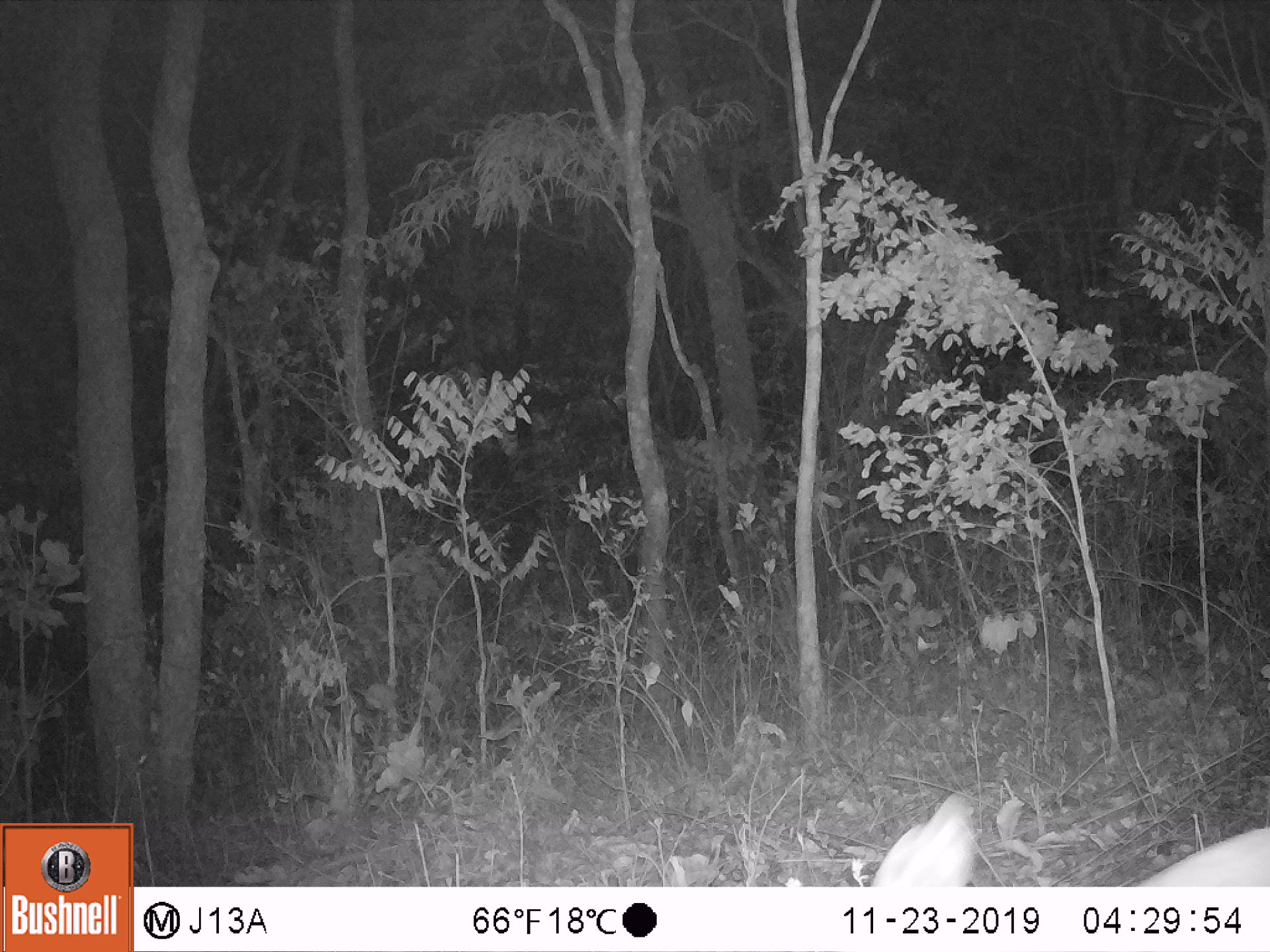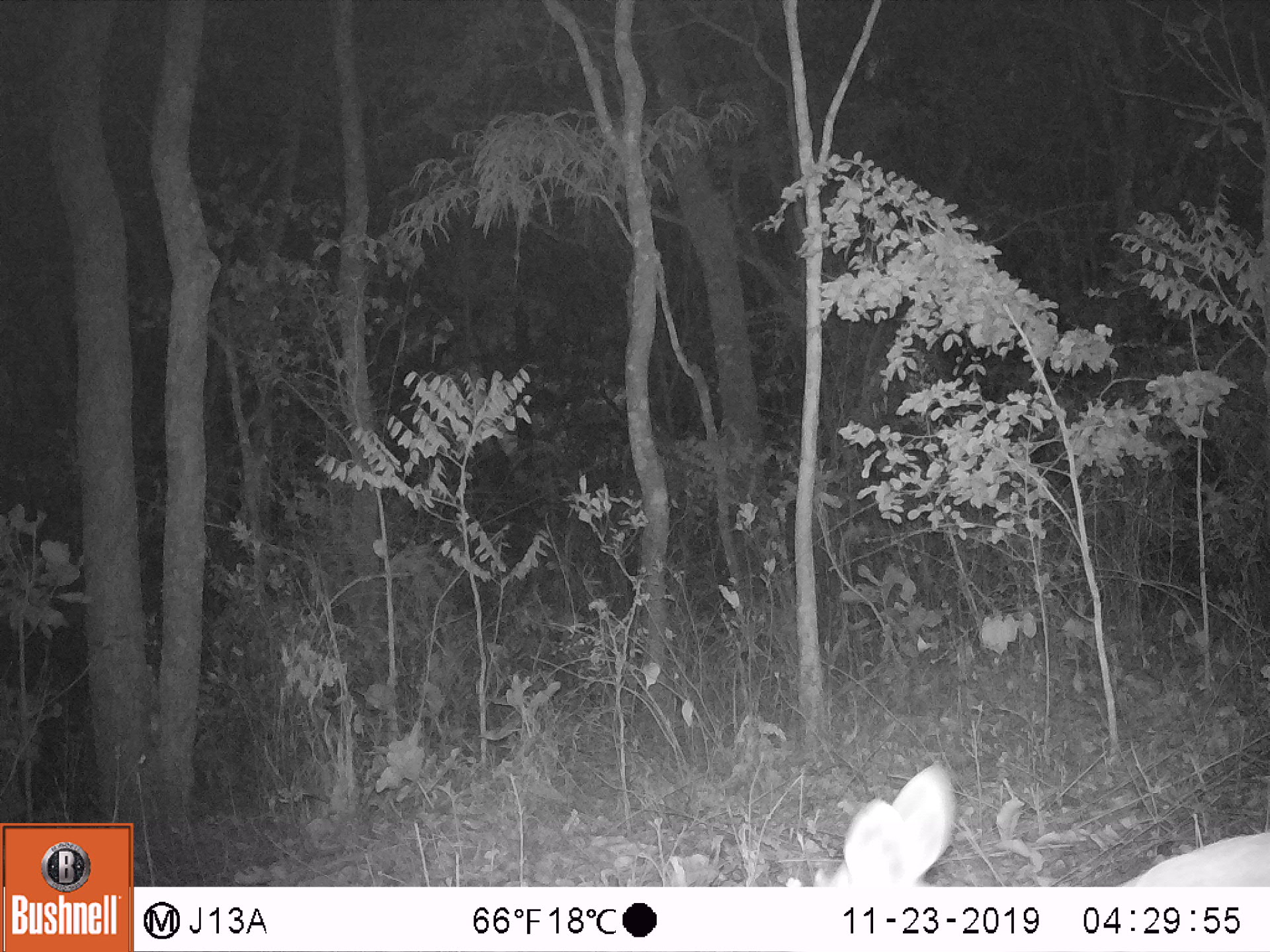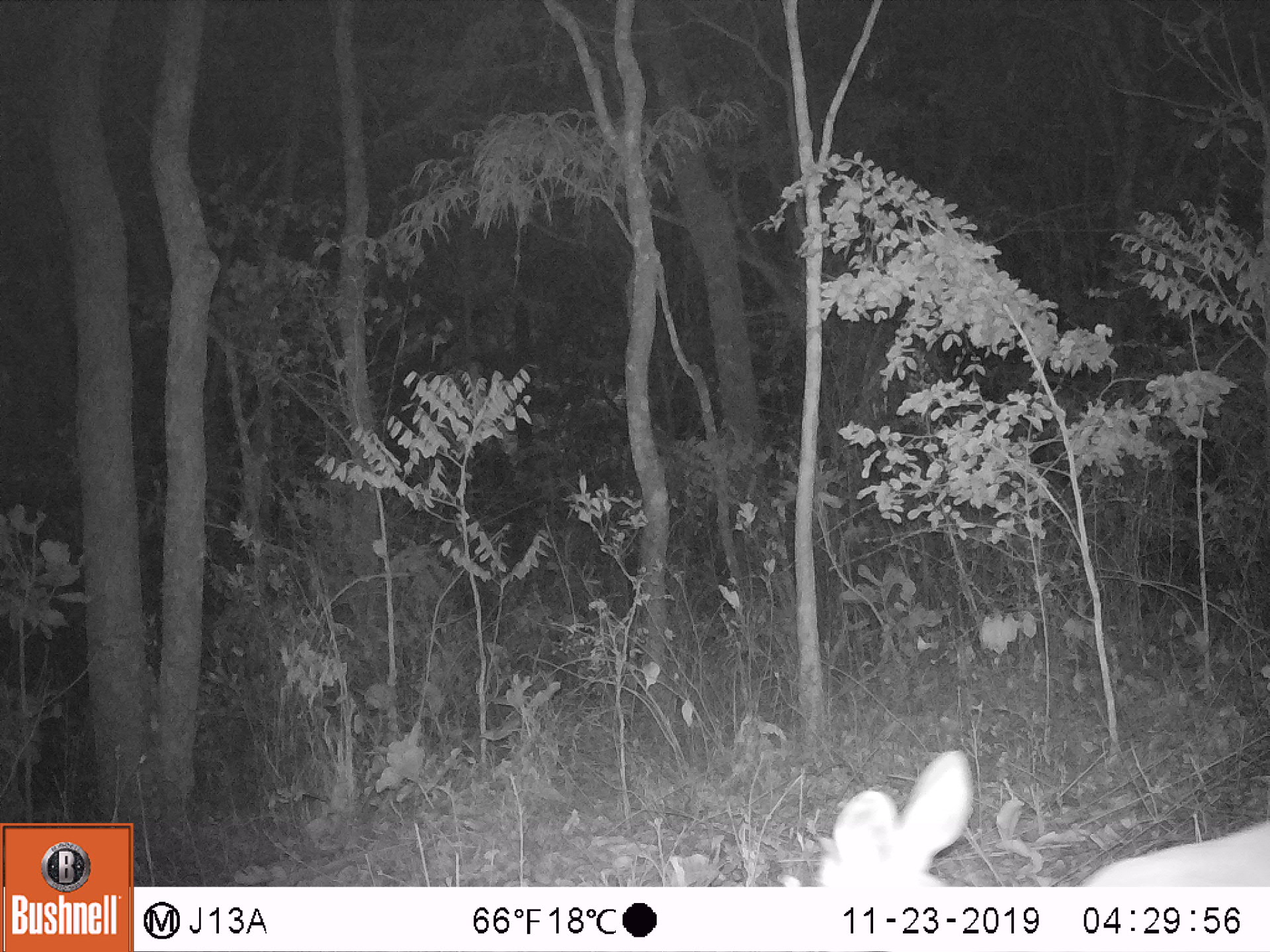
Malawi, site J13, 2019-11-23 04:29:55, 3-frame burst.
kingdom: Animalia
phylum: Chordata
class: Mammalia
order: Artiodactyla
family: Bovidae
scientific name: Antilopinae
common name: small antelope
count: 1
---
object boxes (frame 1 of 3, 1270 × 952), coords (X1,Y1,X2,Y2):
small antelope: (870,788,1264,880)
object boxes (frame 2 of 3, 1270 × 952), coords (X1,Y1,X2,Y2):
small antelope: (822,762,1264,882)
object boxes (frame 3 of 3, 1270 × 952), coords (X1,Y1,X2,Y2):
small antelope: (820,742,1264,881)